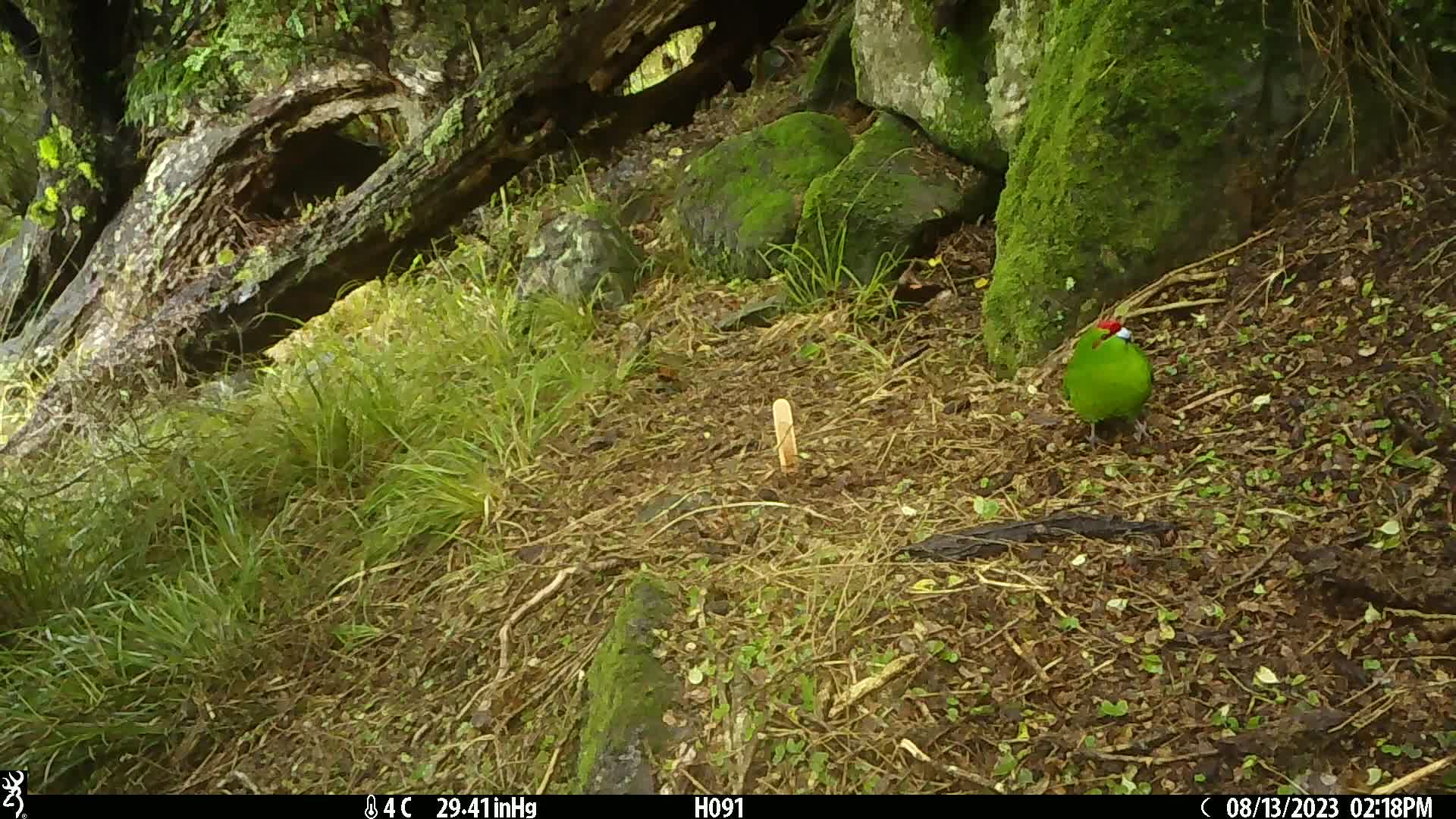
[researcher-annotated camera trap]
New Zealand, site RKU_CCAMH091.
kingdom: Animalia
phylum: Chordata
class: Aves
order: Psittaciformes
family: Psittaculidae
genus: Cyanoramphus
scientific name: Cyanoramphus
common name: parakeet